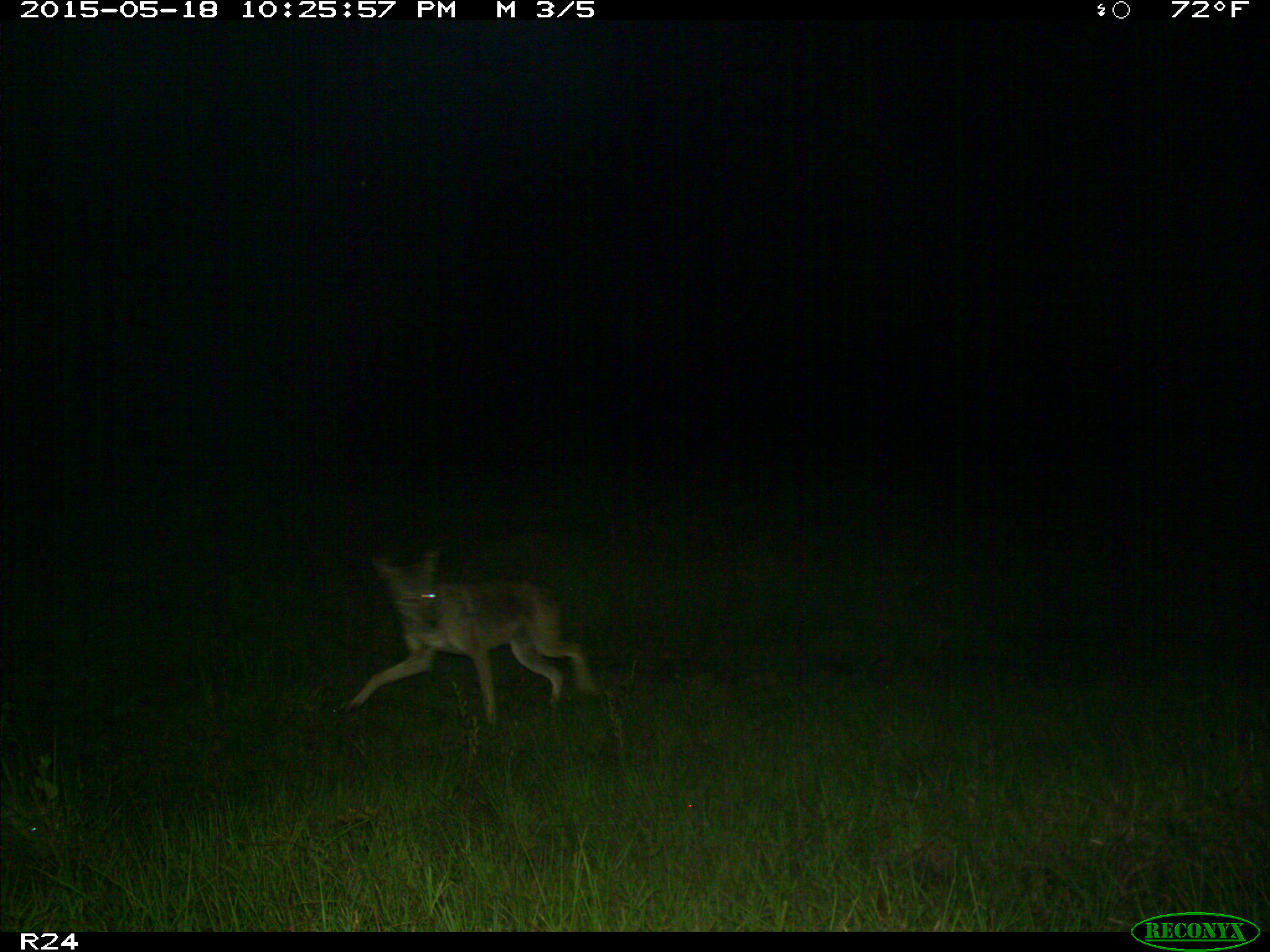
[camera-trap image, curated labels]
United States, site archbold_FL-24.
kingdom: Animalia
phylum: Chordata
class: Mammalia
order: Artiodactyla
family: Bovidae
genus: Bos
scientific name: Bos taurus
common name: domestic cow